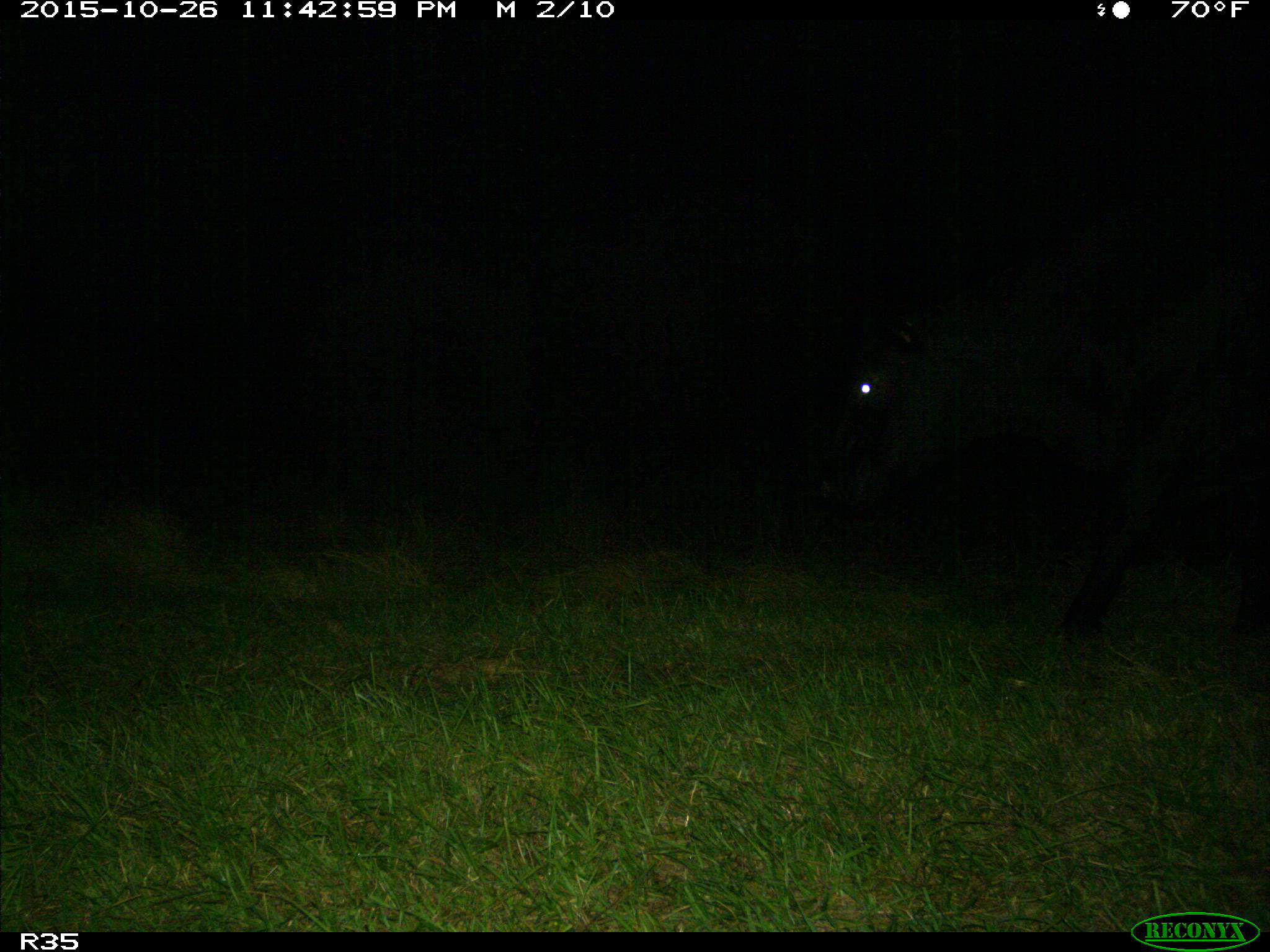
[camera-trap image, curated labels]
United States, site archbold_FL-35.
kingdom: Animalia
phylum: Chordata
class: Mammalia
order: Artiodactyla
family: Bovidae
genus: Bos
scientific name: Bos taurus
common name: domestic cow